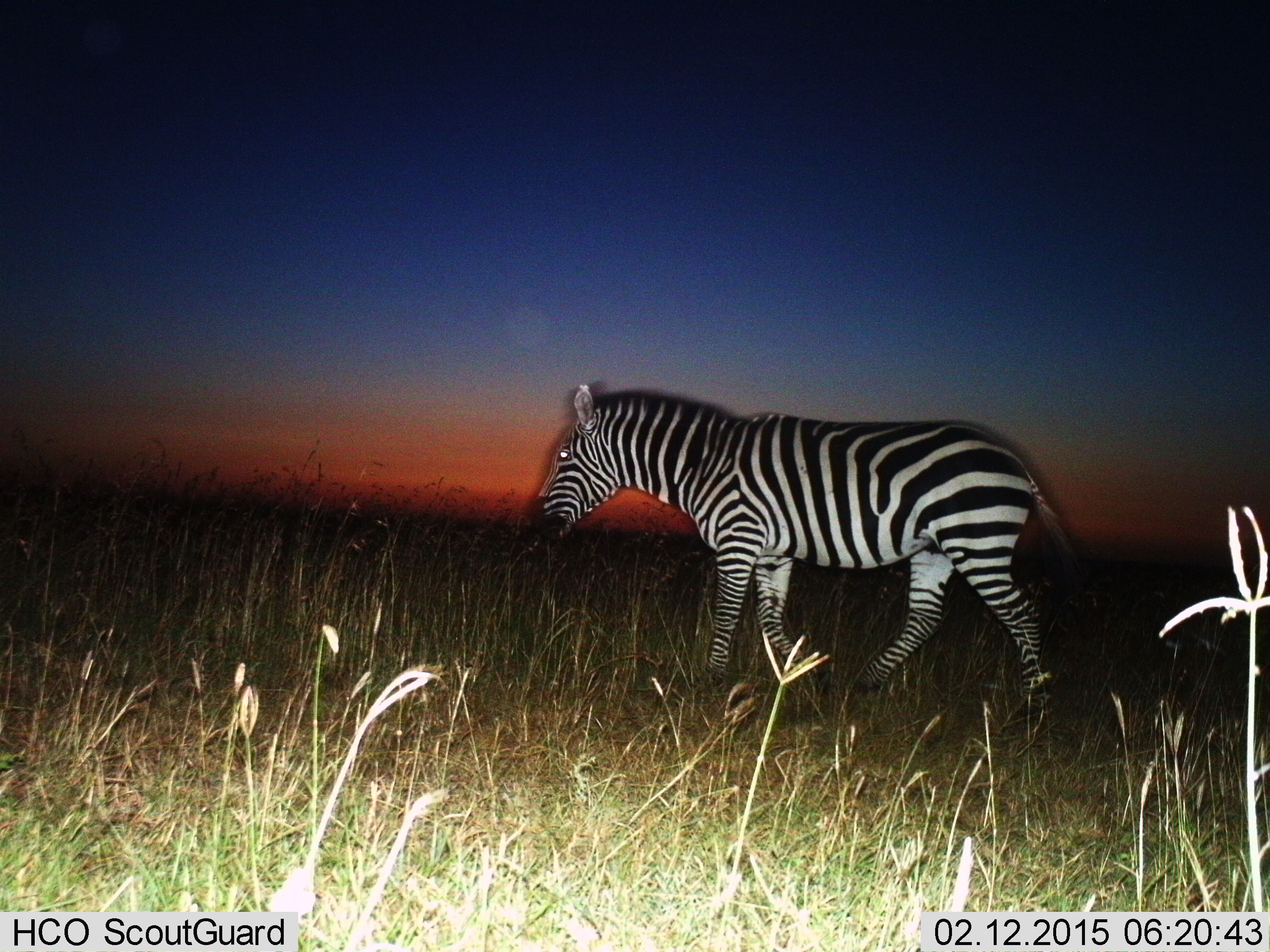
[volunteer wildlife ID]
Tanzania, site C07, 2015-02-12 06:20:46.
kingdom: Animalia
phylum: Chordata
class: Mammalia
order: Perissodactyla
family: Equidae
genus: Equus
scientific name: Equus quagga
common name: plains zebra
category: zebra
Zebra (plains zebra) (Equus quagga), count 1. Behavior (volunteer vote fractions): standing 0%, resting 0%, moving 100%, interacting 0%. Young present (vote fraction): 0%. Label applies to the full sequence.